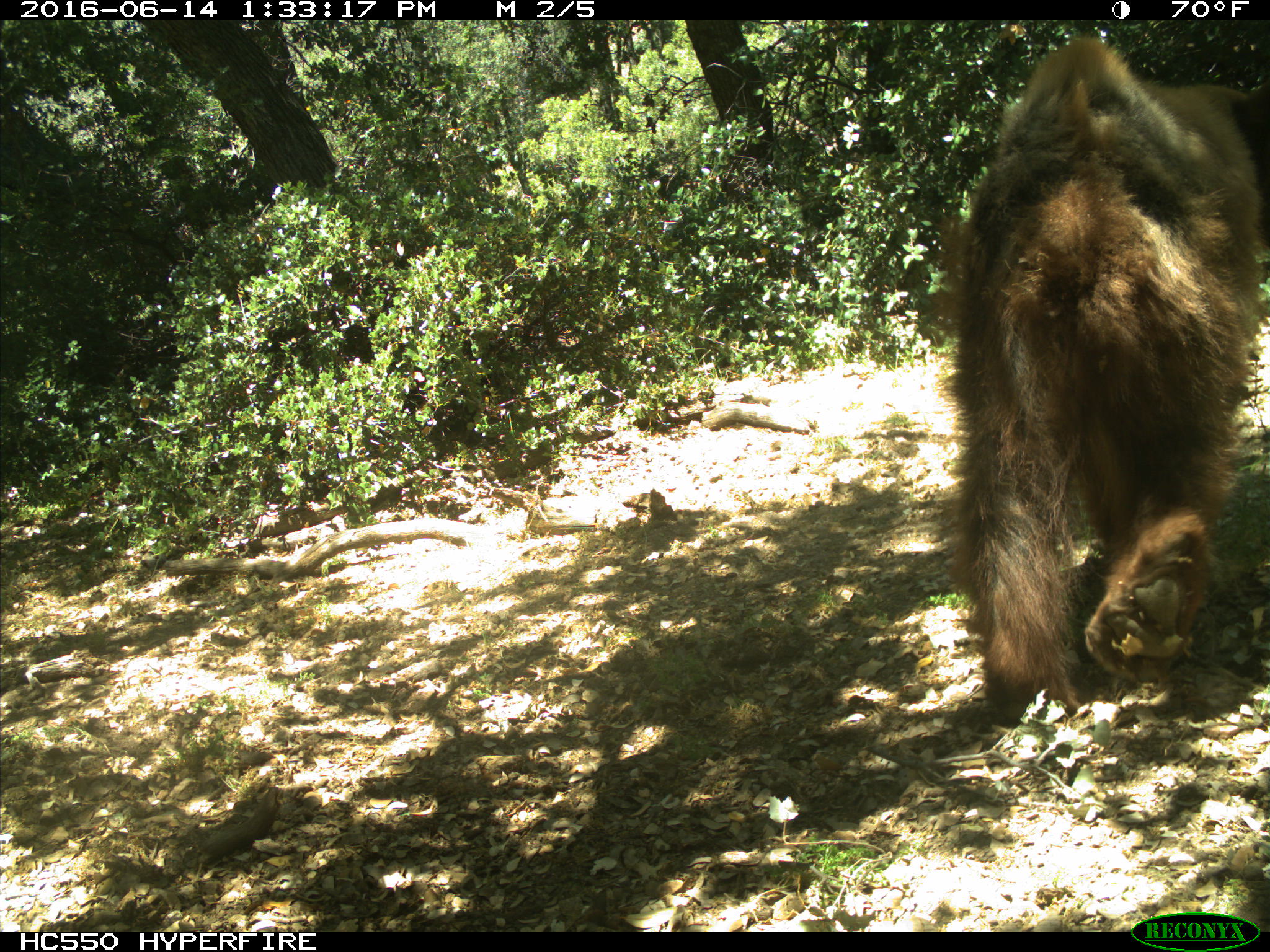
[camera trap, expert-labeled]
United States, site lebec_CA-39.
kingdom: Animalia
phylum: Chordata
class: Mammalia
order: Carnivora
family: Ursidae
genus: Ursus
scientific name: Ursus americanus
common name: american black bear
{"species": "Ursus americanus (american black bear)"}